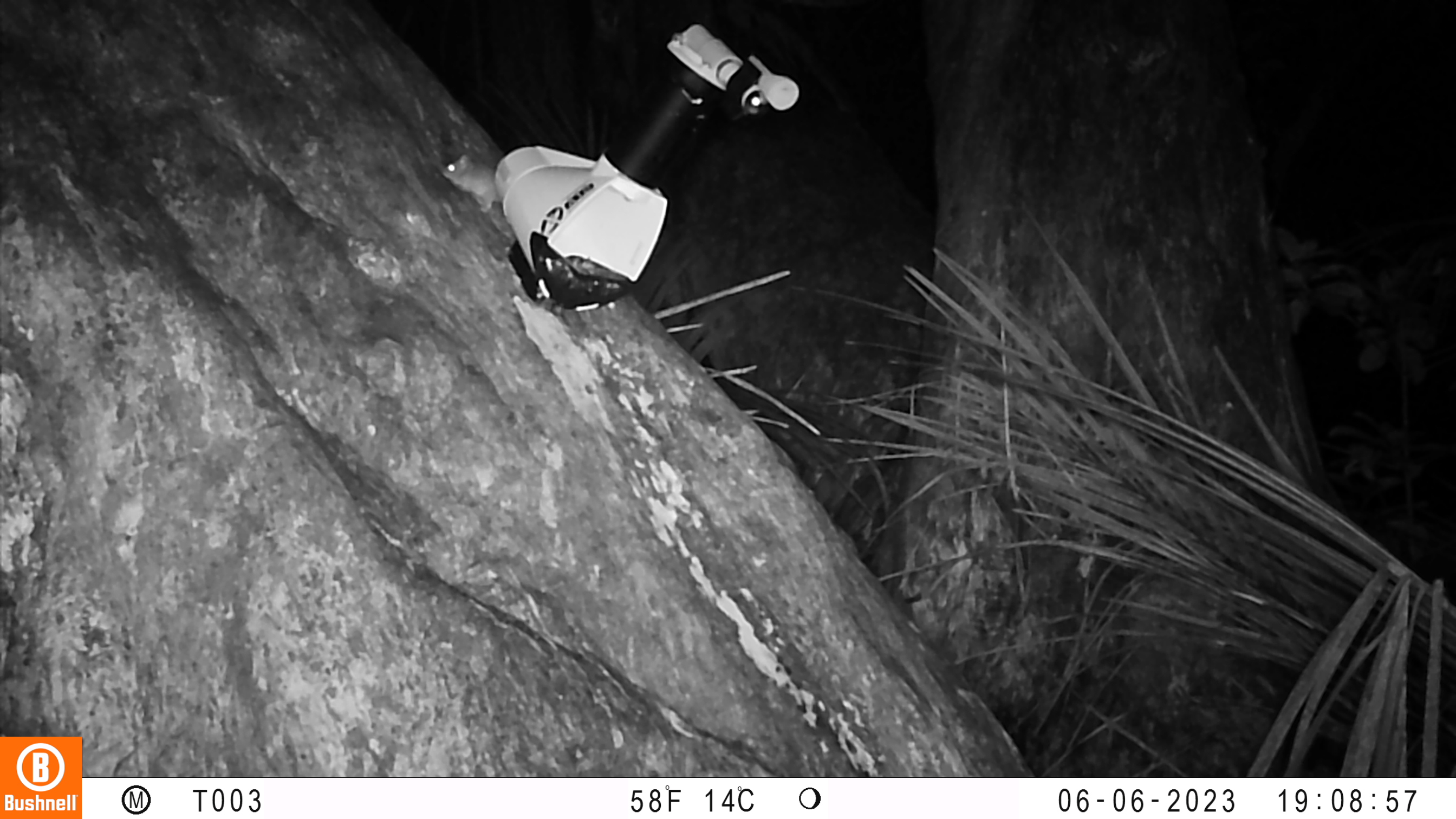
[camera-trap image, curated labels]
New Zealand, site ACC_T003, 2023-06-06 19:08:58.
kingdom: Animalia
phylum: Chordata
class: Mammalia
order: Rodentia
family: Muridae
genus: Mus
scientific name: Mus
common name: mouse